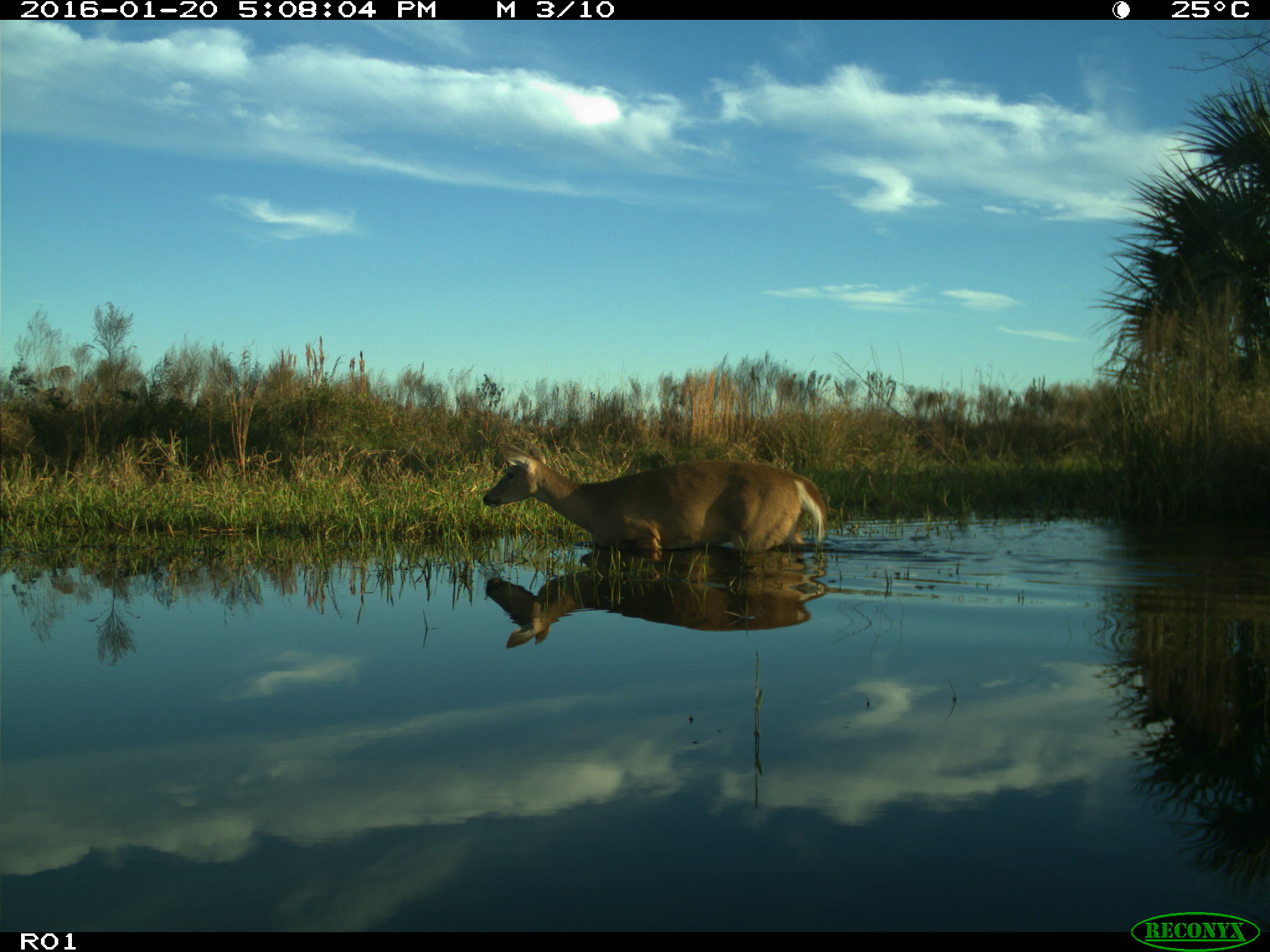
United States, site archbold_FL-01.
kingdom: Animalia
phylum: Chordata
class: Mammalia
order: Artiodactyla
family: Cervidae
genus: Odocoileus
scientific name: Odocoileus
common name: deer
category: unidentified deer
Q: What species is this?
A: Unidentified deer (deer) (Odocoileus).